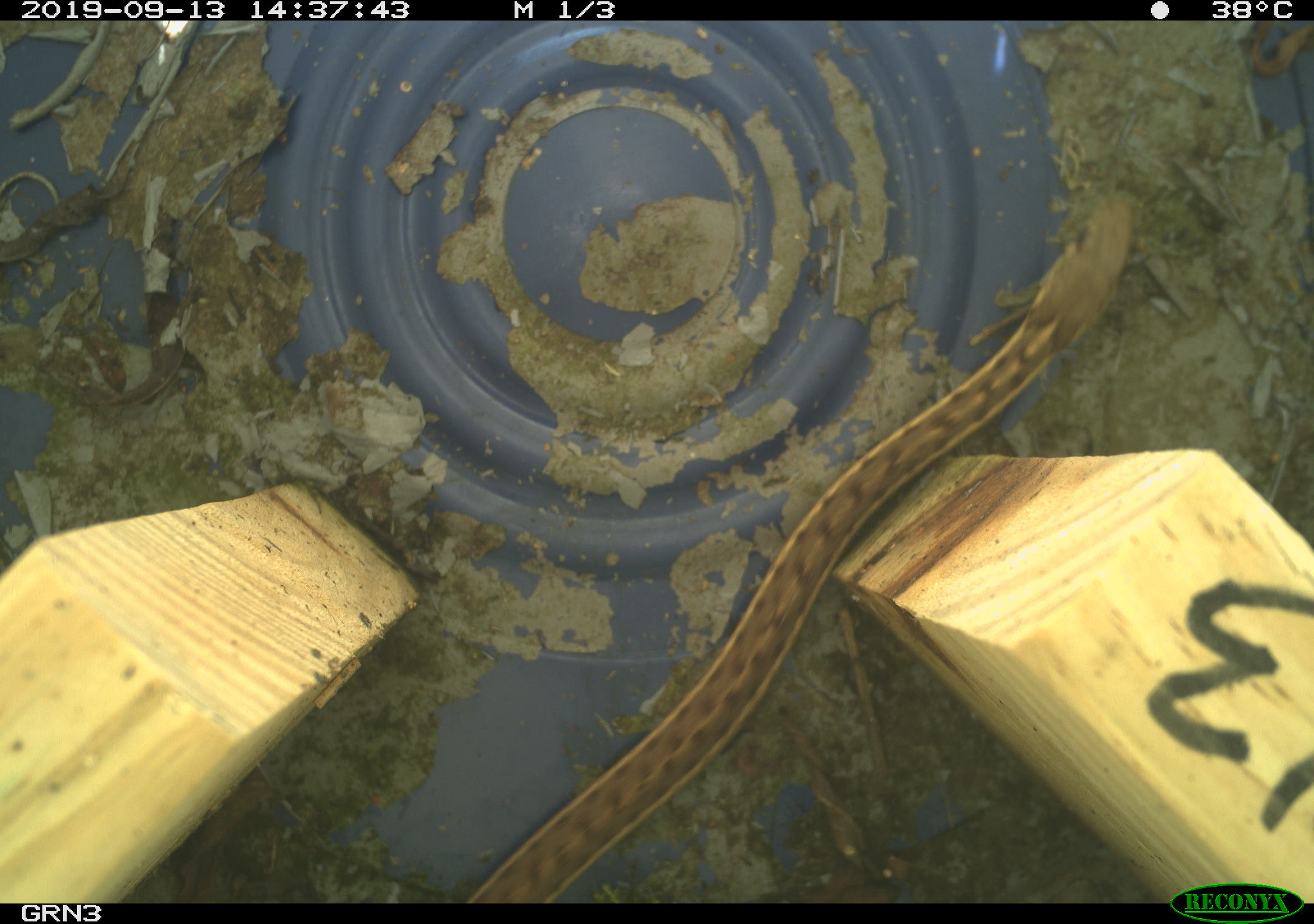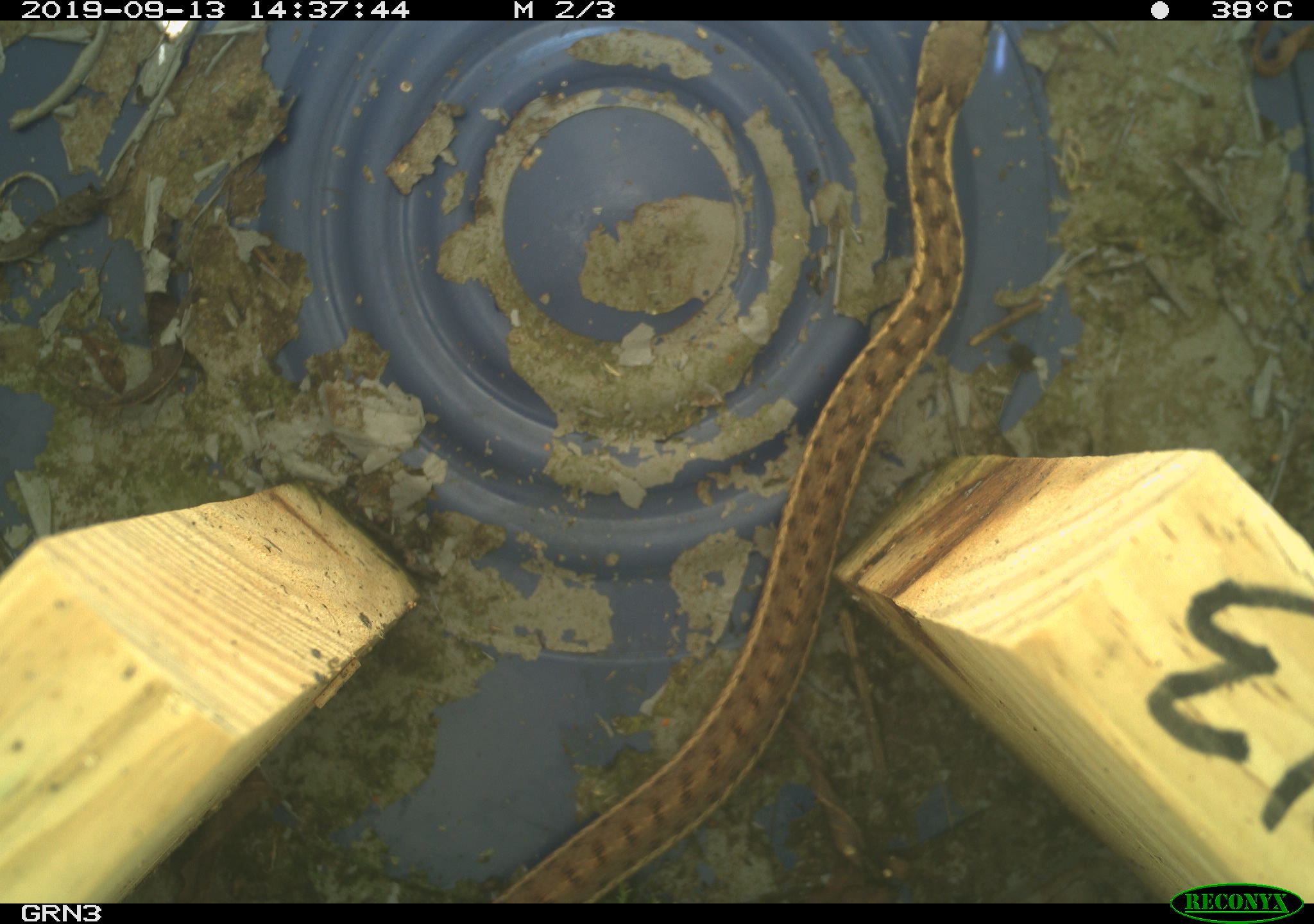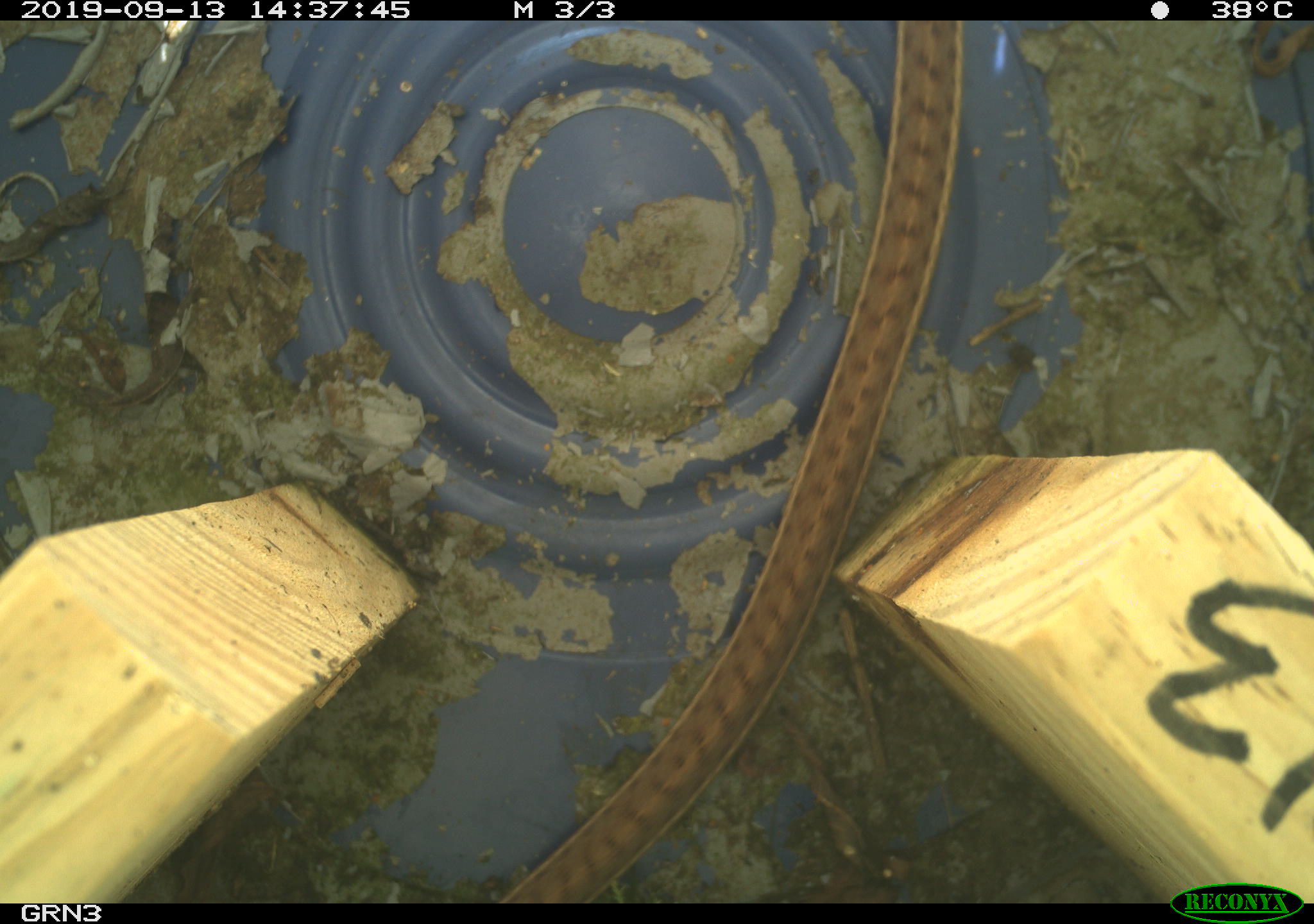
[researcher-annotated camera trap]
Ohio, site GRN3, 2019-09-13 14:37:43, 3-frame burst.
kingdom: Animalia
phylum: Chordata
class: Reptilia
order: Squamata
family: Colubridae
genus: Thamnophis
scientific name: Thamnophis sirtalis sirtalis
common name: eastern gartersnake